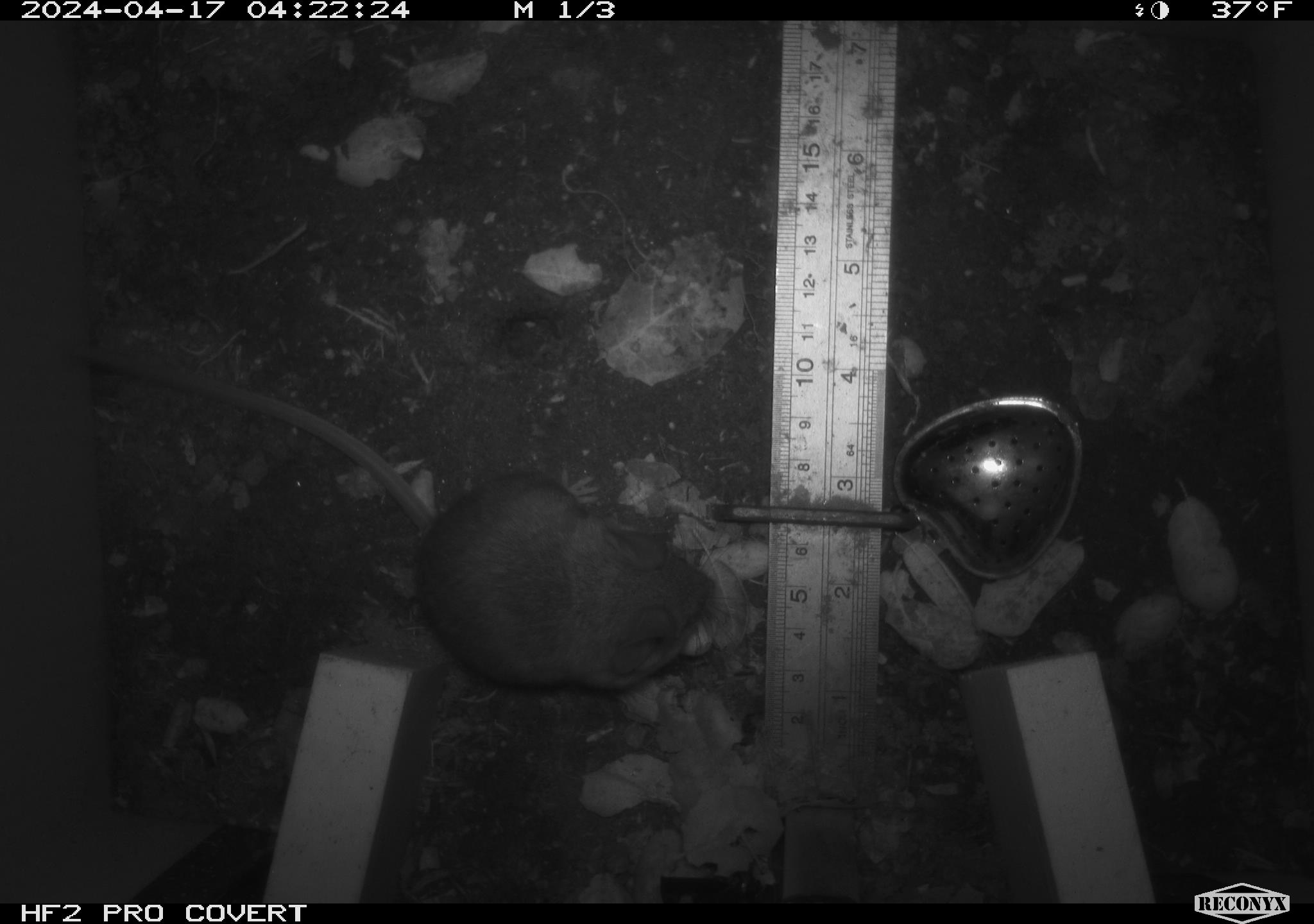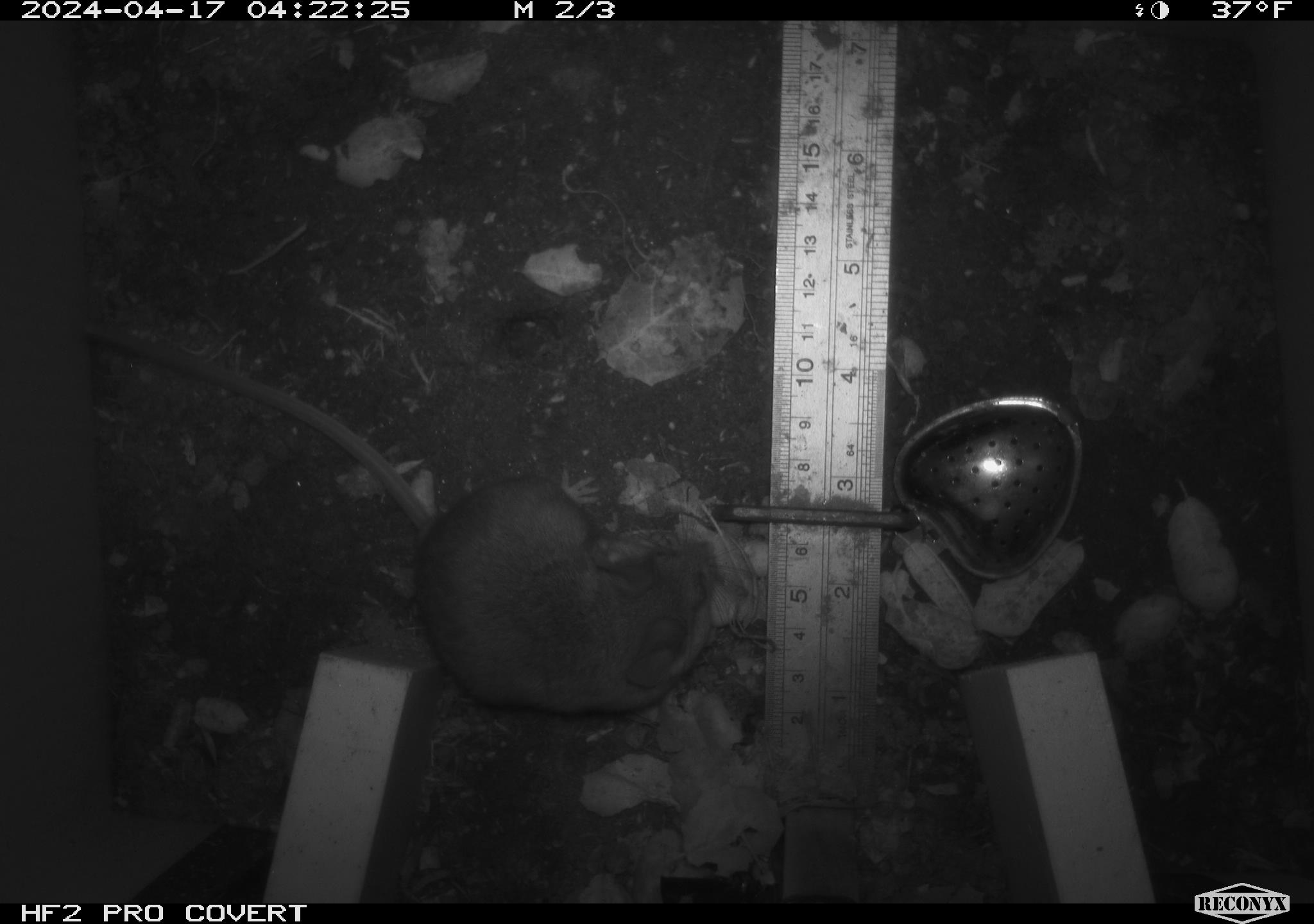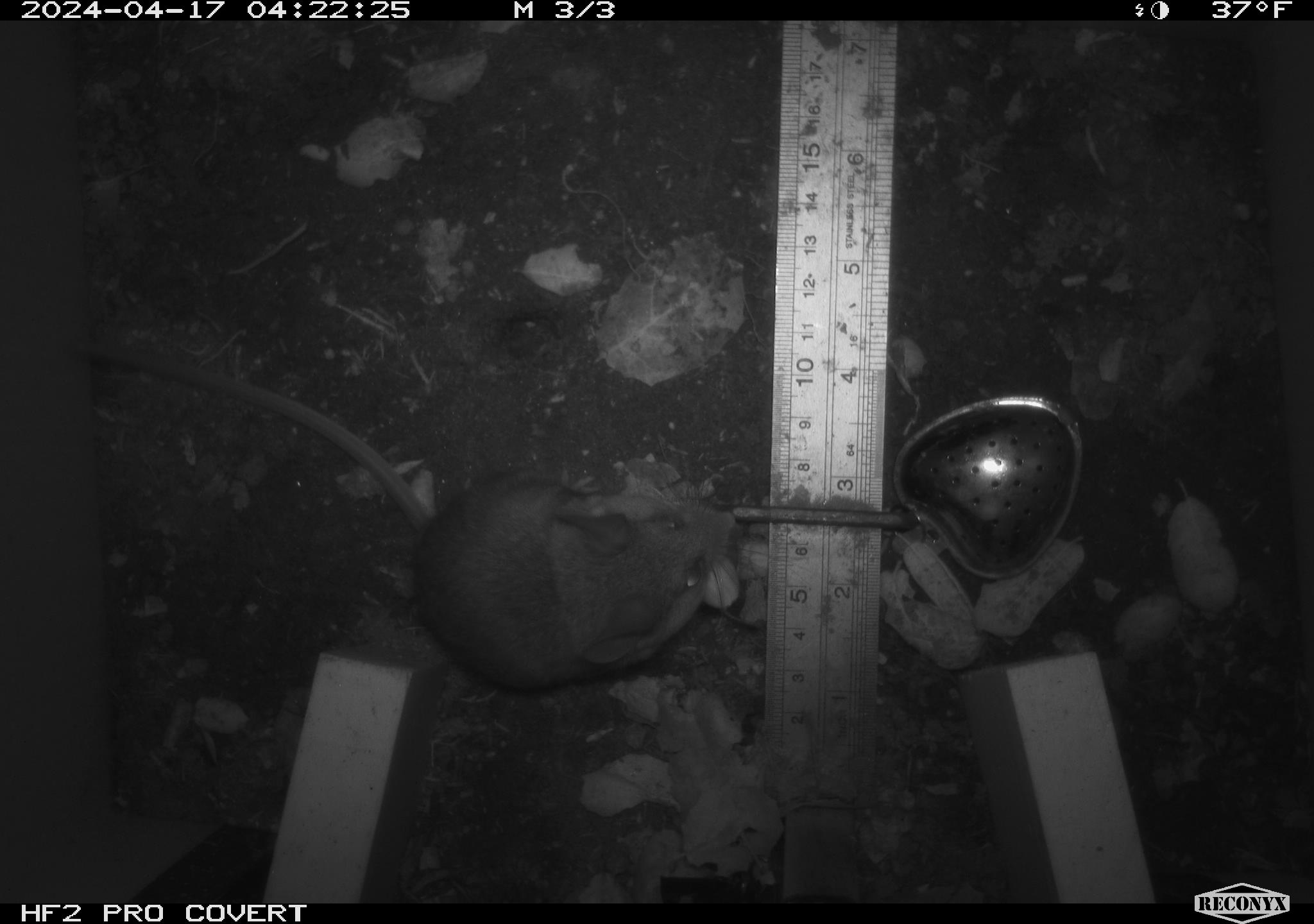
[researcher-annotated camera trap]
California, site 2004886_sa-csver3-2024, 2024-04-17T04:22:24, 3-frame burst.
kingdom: Animalia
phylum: Chordata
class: Mammalia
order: Rodentia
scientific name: Rodentia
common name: rodent